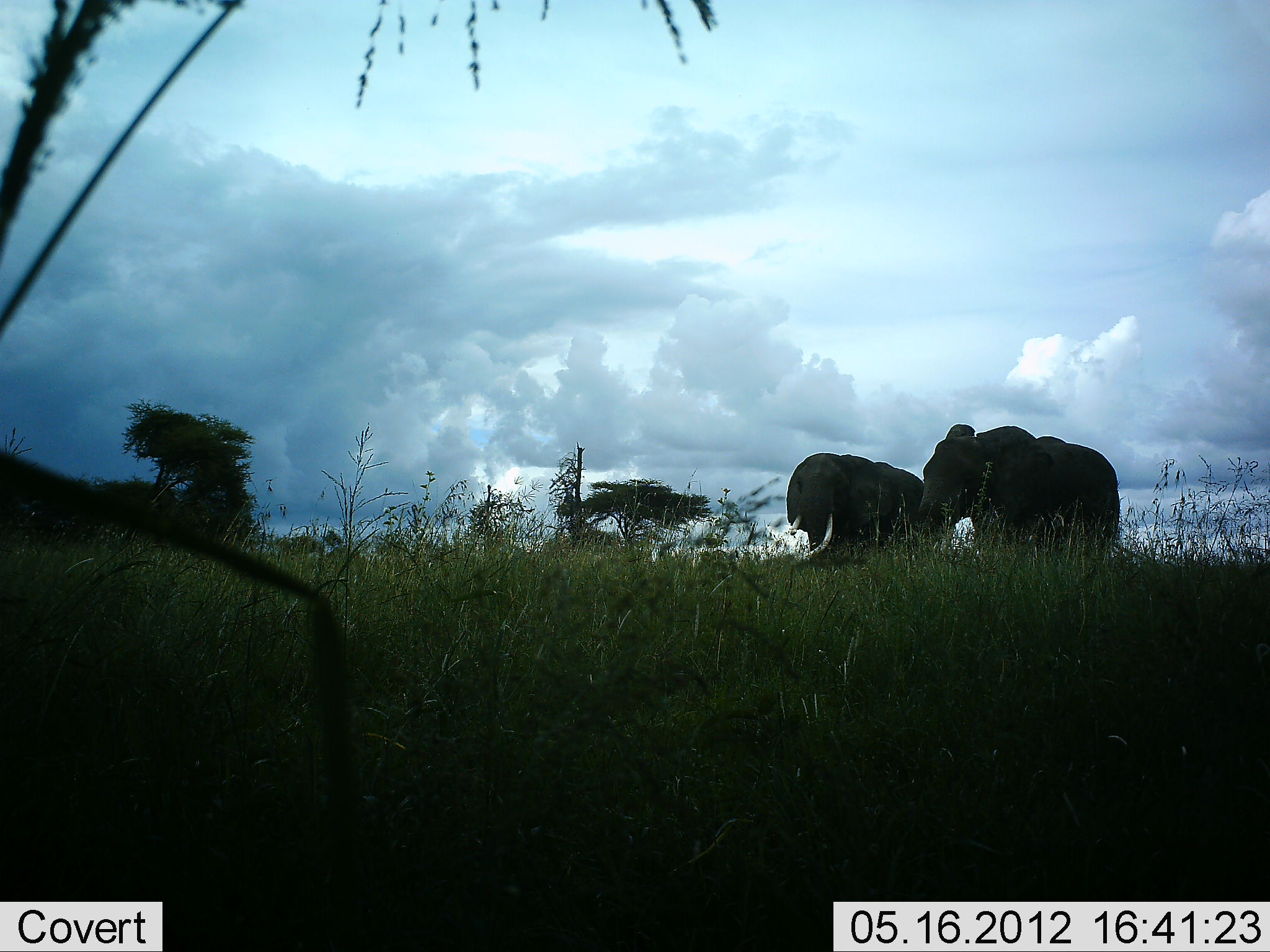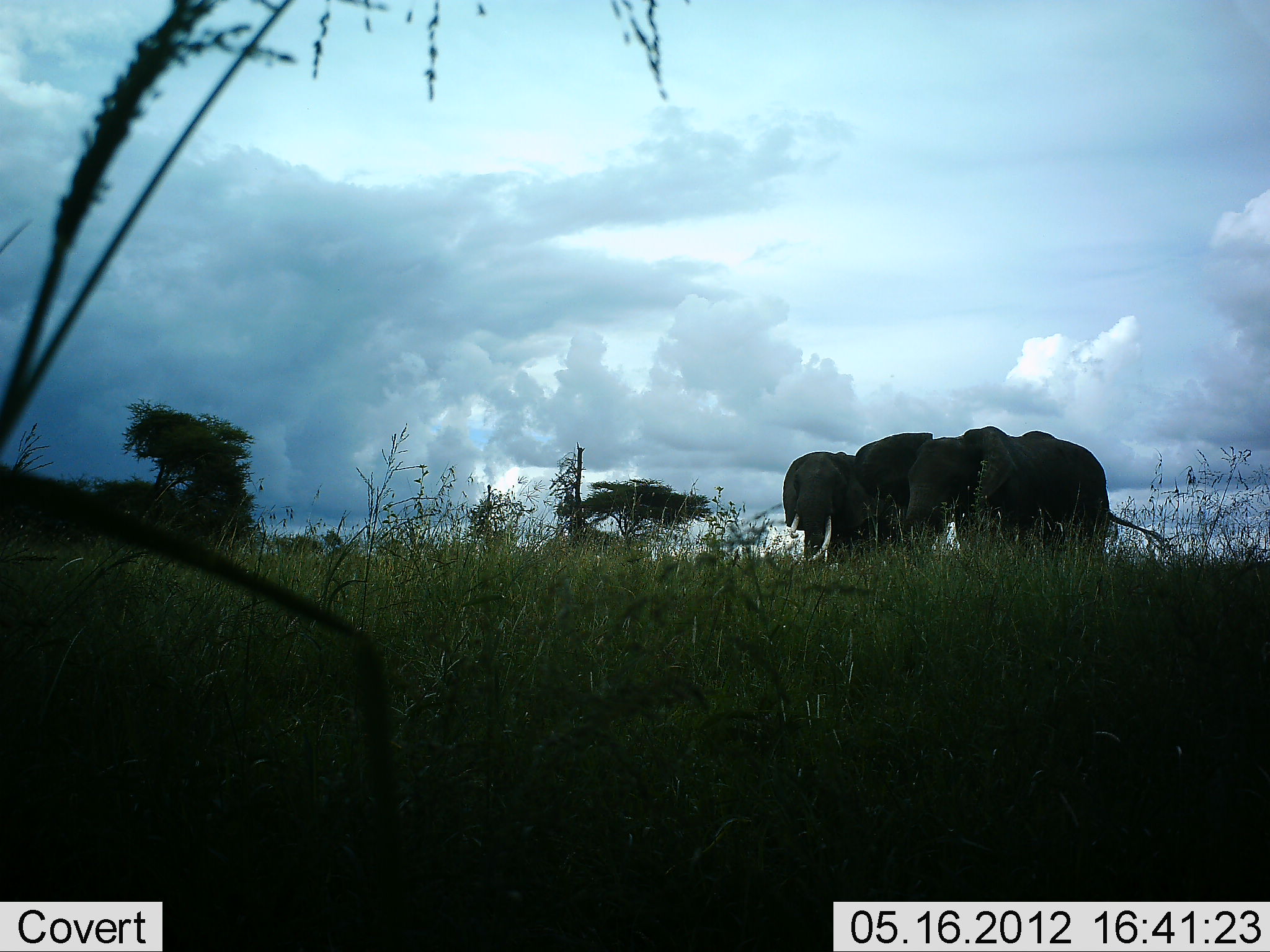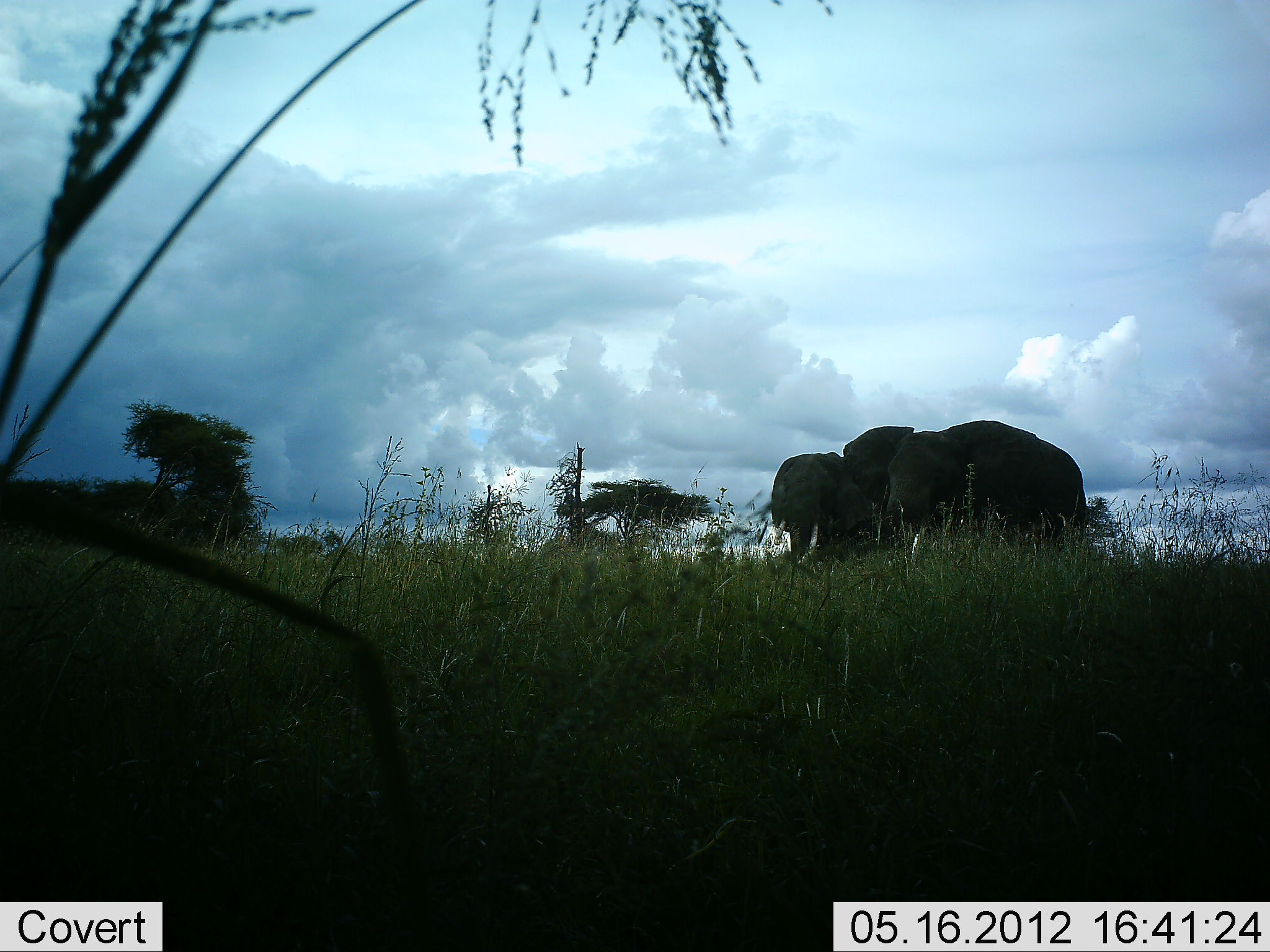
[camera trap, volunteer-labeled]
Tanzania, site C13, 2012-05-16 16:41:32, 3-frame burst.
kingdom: Animalia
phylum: Chordata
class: Mammalia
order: Proboscidea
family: Elephantidae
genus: Loxodonta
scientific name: Loxodonta africana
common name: african bush elephant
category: elephant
Elephant (african bush elephant) (Loxodonta africana), count 2. Behavior (volunteer vote fractions): standing 11%, resting 0%, moving 78%, interacting 7%. Young present (vote fraction): 0%. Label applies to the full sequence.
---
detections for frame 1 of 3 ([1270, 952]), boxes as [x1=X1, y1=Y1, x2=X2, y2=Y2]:
animal: [x1=915, y1=422, x2=1120, y2=565]; [x1=784, y1=452, x2=924, y2=562]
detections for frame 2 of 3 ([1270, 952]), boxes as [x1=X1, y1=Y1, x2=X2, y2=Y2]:
animal: [x1=853, y1=431, x2=1166, y2=565]; [x1=783, y1=451, x2=949, y2=562]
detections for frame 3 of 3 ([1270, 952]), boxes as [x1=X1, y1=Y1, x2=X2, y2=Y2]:
animal: [x1=841, y1=420, x2=1088, y2=558]; [x1=771, y1=451, x2=890, y2=562]